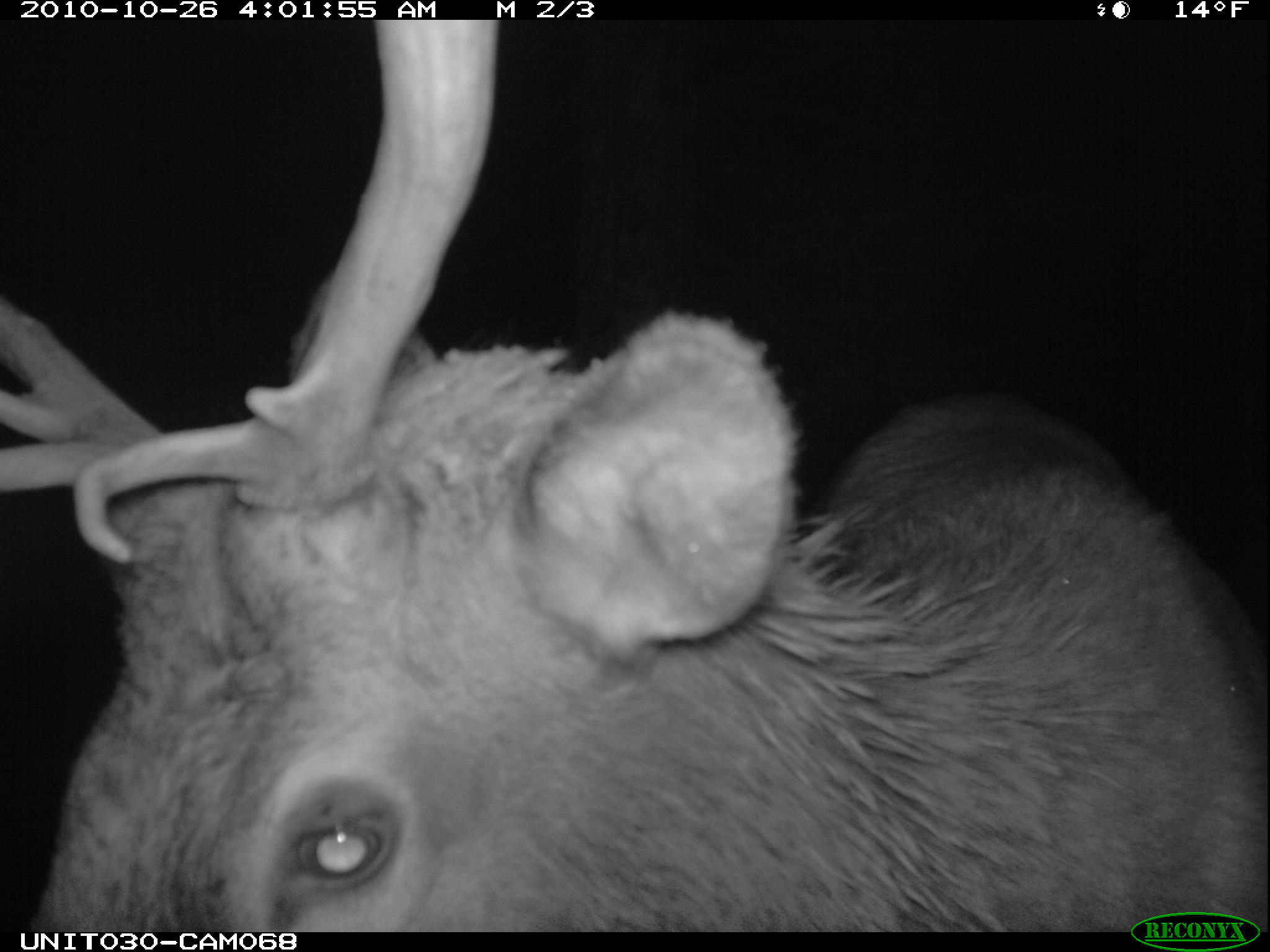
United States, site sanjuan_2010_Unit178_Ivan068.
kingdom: Animalia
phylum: Chordata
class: Mammalia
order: Artiodactyla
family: Cervidae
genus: Cervus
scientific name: Cervus elaphus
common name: red deer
Cervus elaphus (red deer).